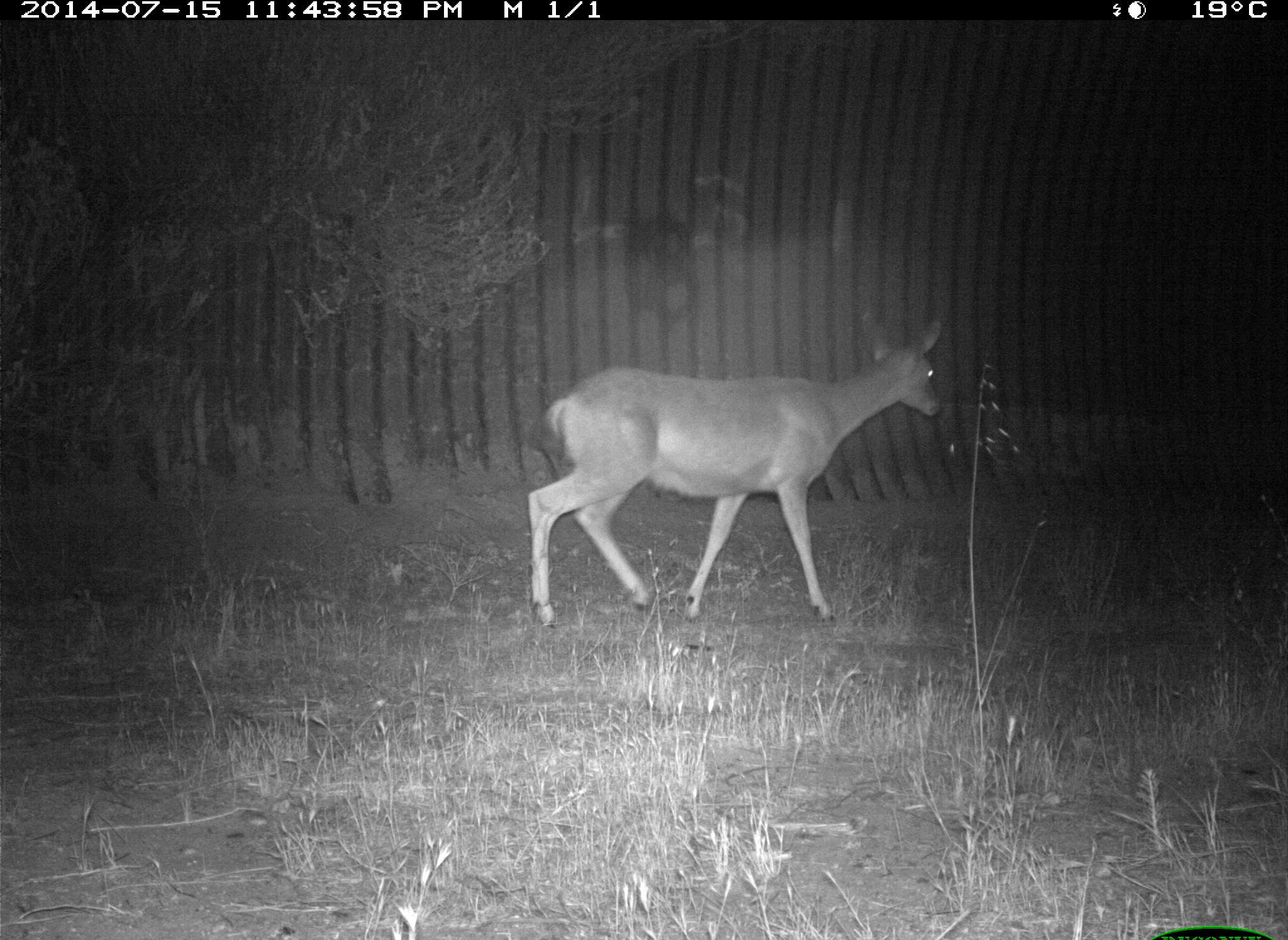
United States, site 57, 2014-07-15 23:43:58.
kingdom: Animalia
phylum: Chordata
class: Mammalia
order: Artiodactyla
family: Cervidae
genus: Odocoileus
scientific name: Odocoileus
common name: deer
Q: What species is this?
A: Deer (Odocoileus).